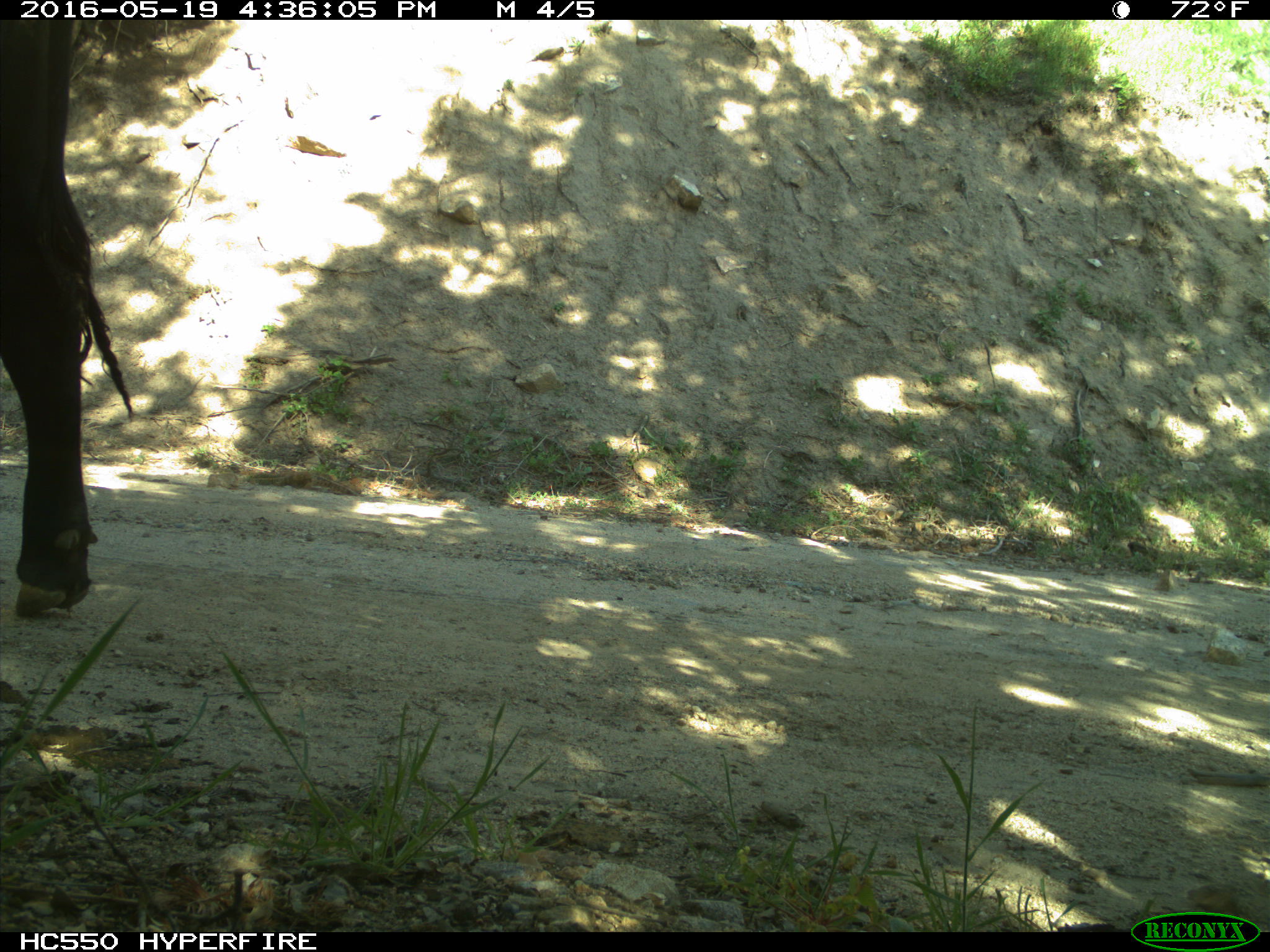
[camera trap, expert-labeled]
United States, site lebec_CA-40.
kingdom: Animalia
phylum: Chordata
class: Mammalia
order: Artiodactyla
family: Bovidae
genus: Bos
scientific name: Bos taurus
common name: domestic cow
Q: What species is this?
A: Bos taurus (domestic cow).